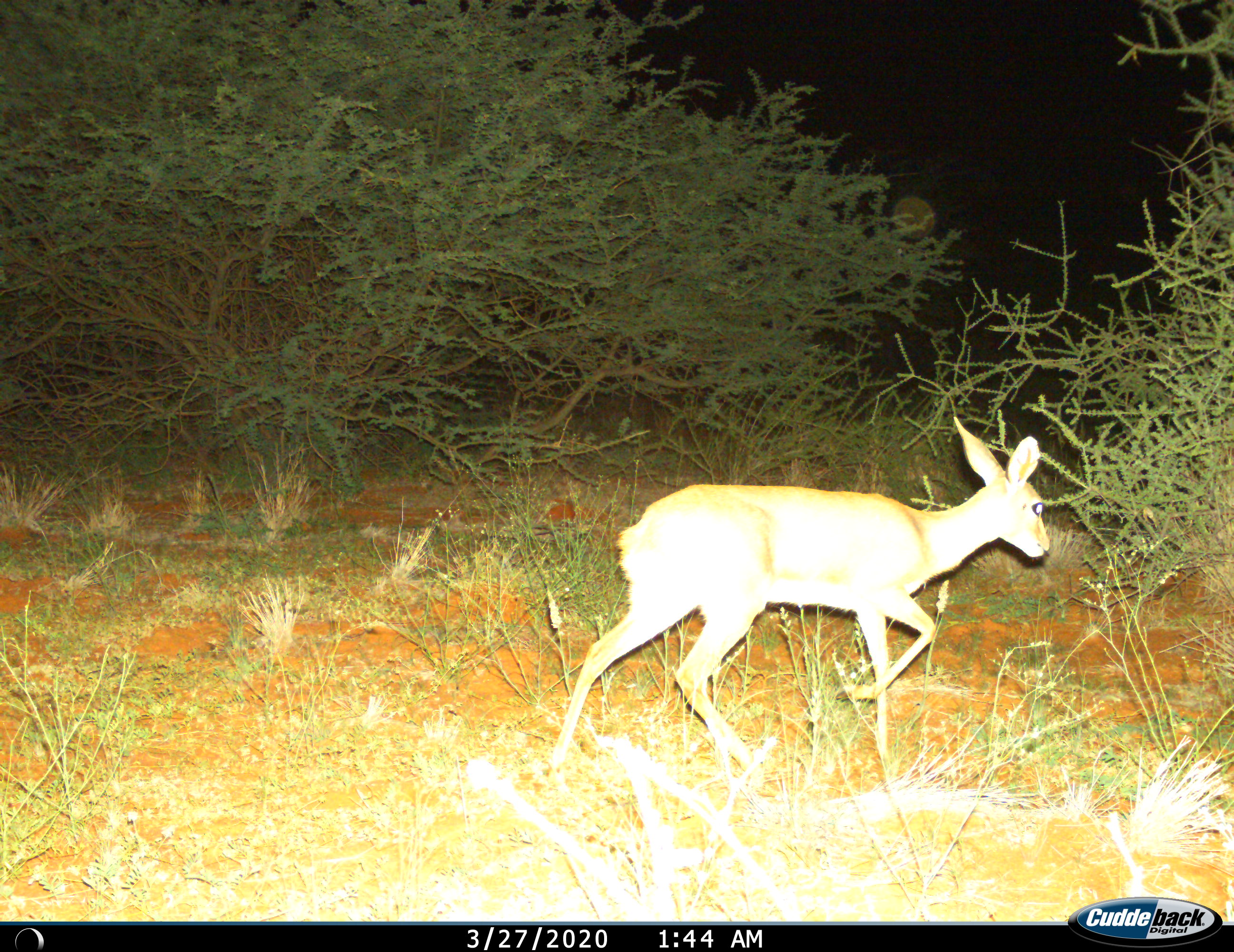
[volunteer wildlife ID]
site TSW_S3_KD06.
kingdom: Animalia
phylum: Chordata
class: Mammalia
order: Artiodactyla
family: Bovidae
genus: Raphicerus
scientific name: Raphicerus campestris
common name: steenbok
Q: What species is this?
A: Steenbok (Raphicerus campestris).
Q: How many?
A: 1.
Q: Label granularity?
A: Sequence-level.